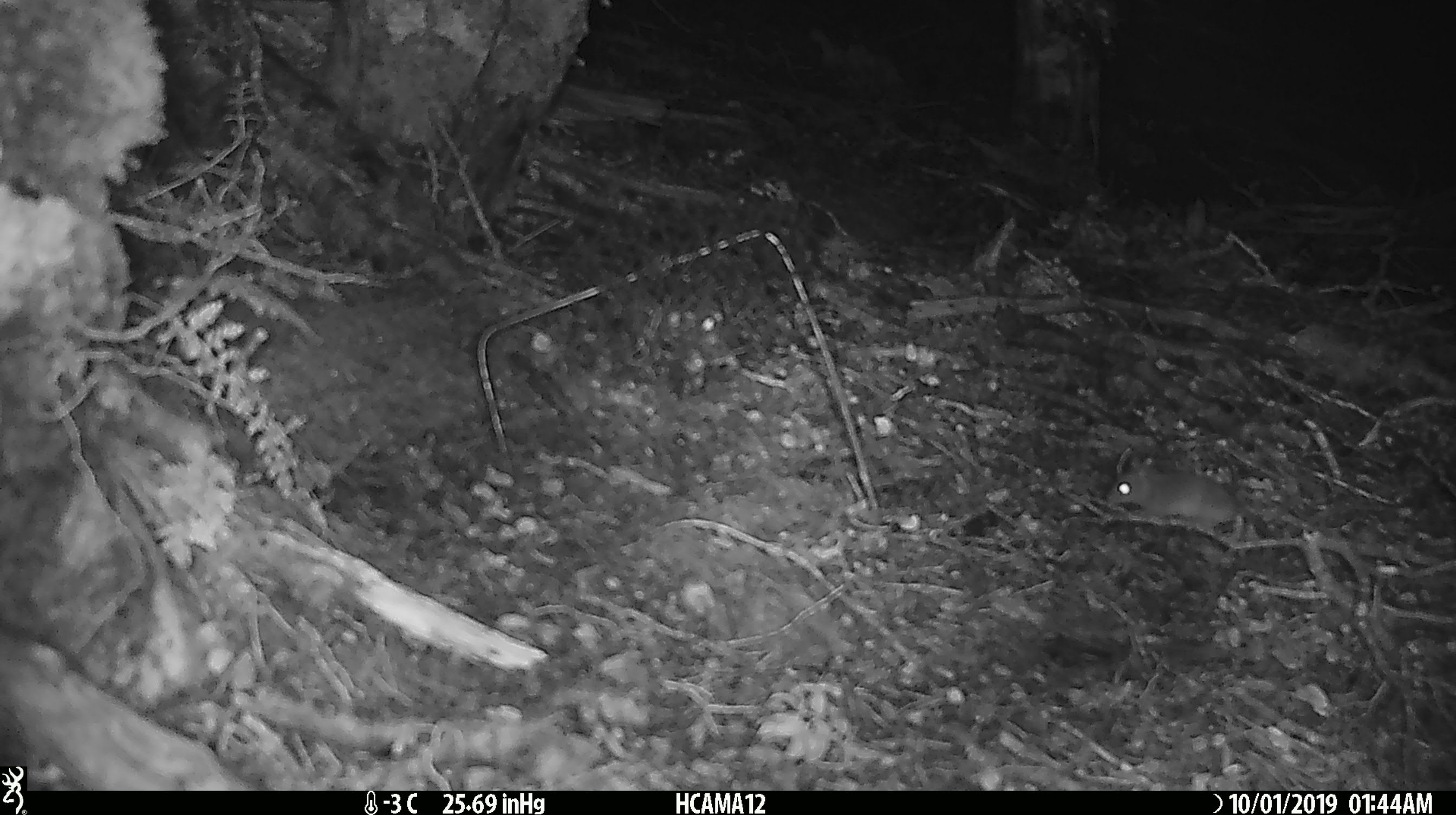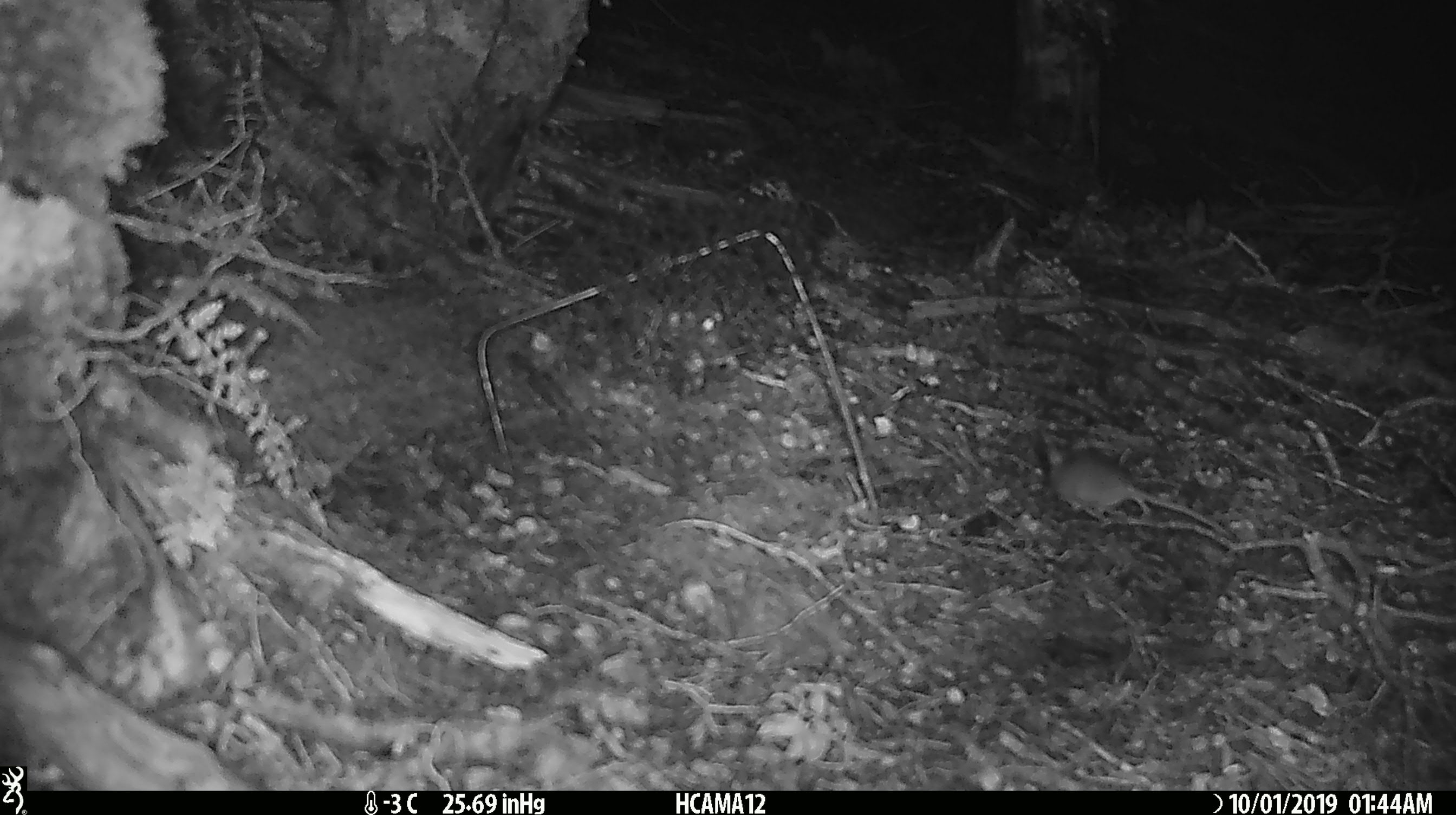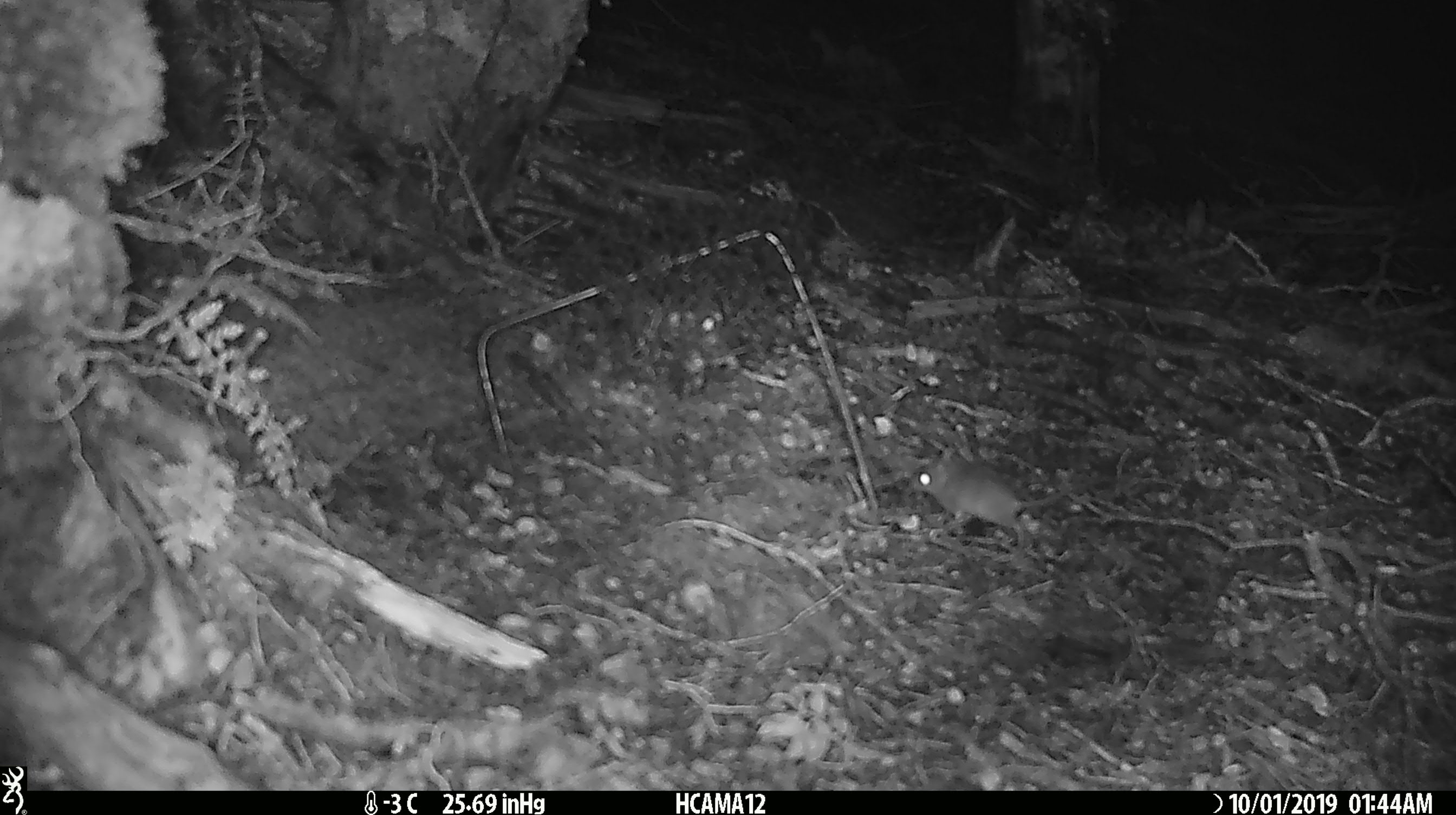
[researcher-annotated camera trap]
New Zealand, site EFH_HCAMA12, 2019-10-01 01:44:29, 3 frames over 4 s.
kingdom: Animalia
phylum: Chordata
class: Mammalia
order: Rodentia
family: Muridae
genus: Mus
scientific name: Mus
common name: mouse